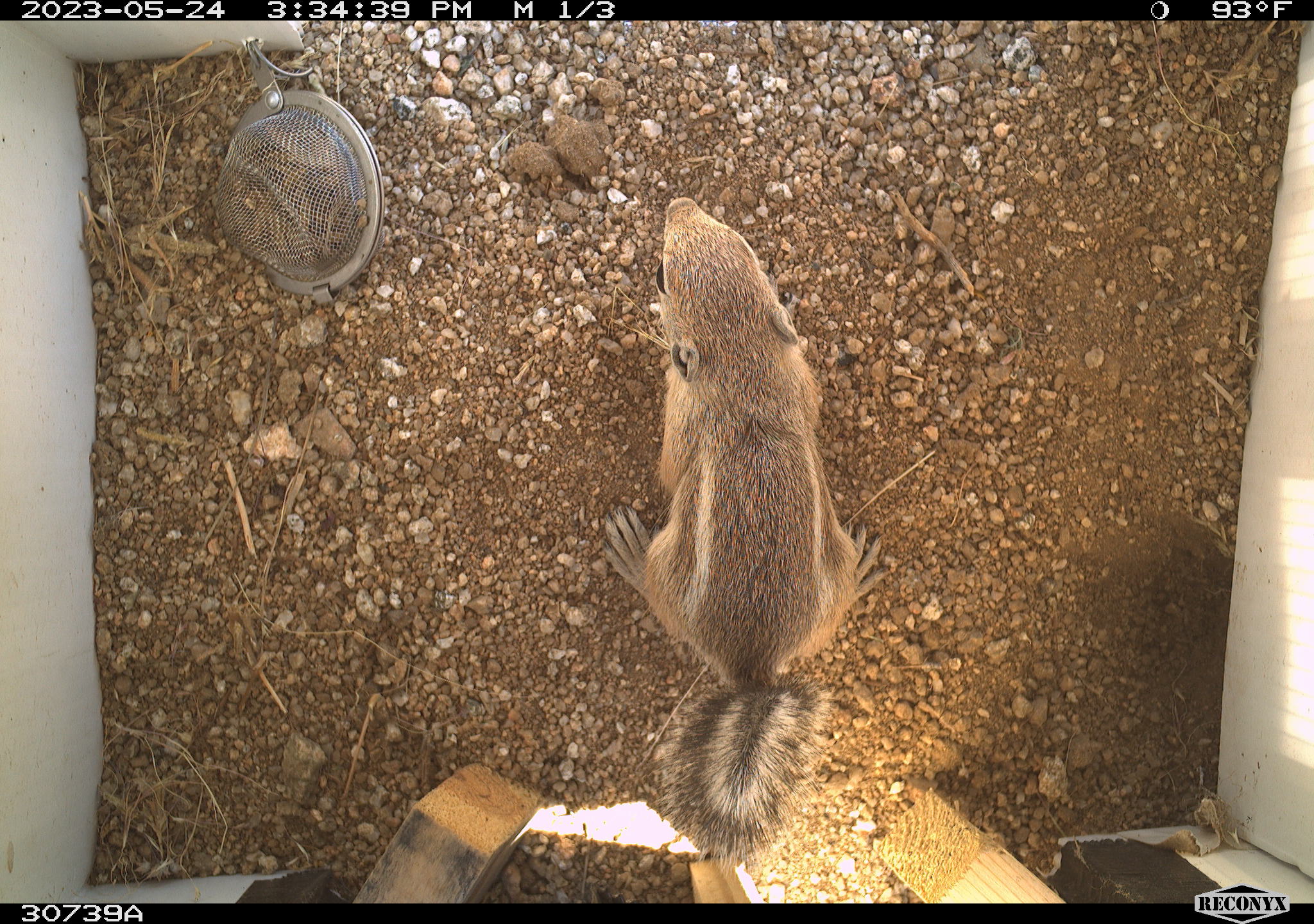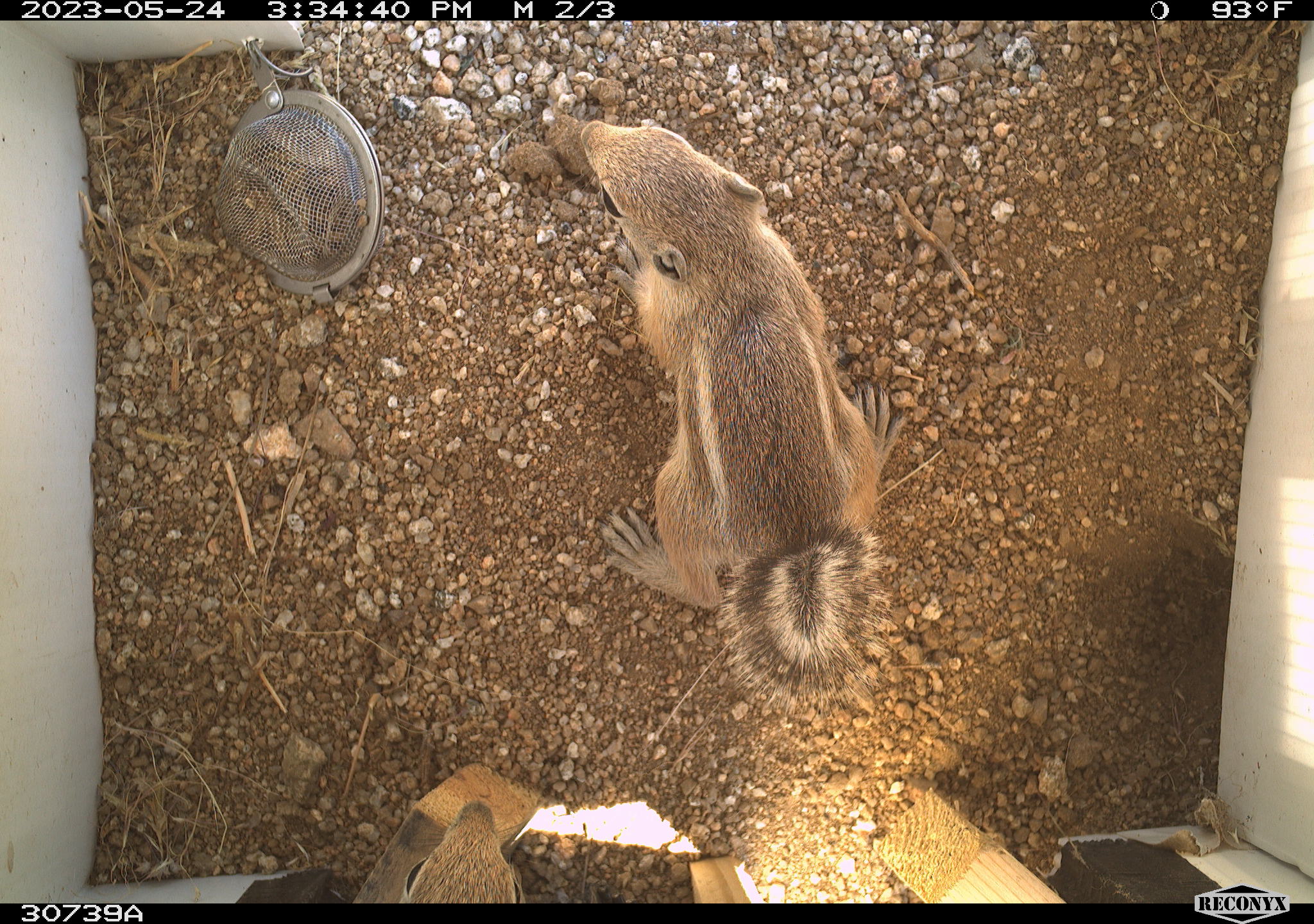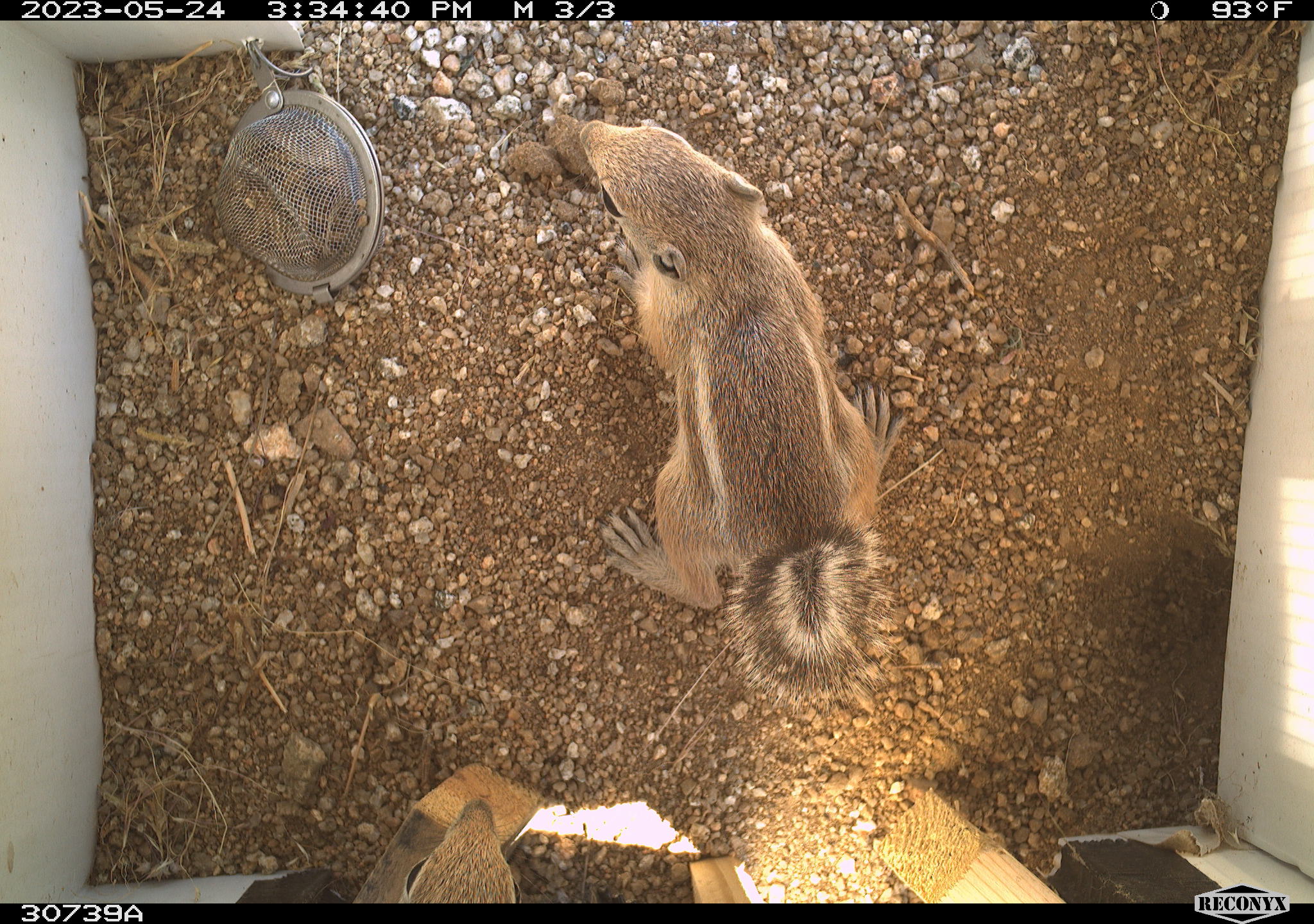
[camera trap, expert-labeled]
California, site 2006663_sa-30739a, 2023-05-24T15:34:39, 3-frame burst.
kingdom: Animalia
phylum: Chordata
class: Mammalia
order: Rodentia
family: Sciuridae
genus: Ammospermophilus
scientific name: Ammospermophilus leucurus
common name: white-tailed antelope squirrel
White-tailed antelope squirrel (Ammospermophilus leucurus).